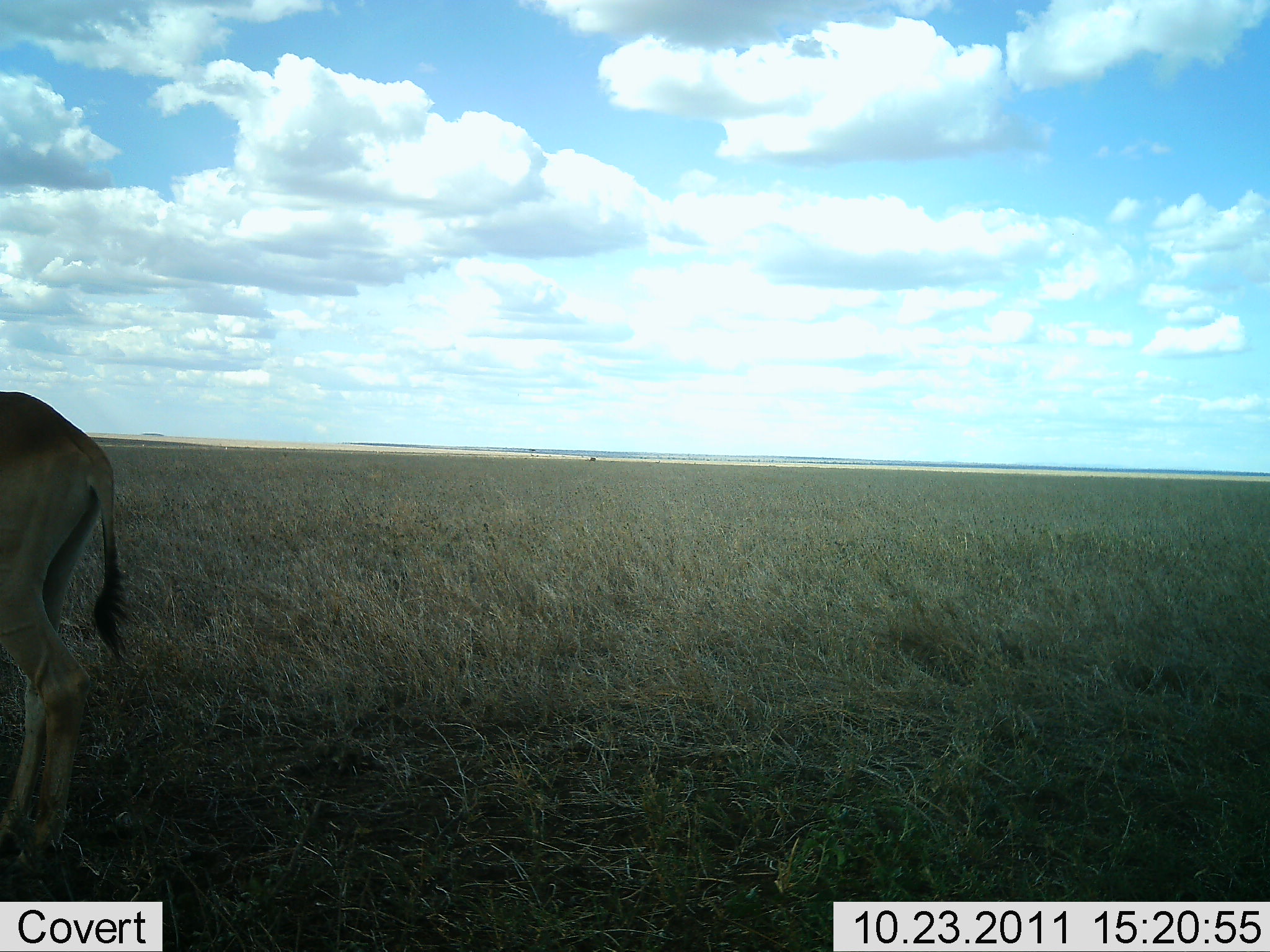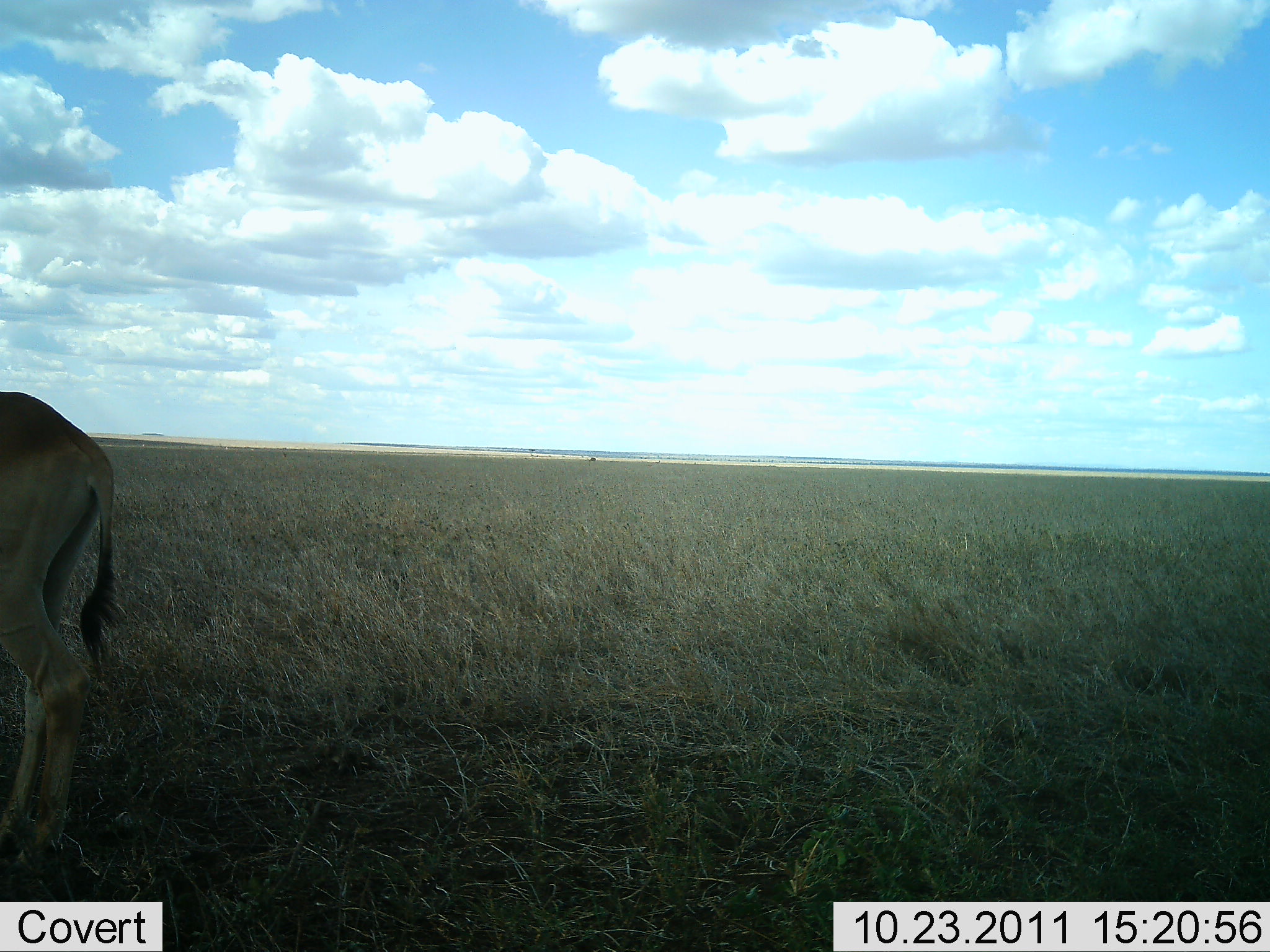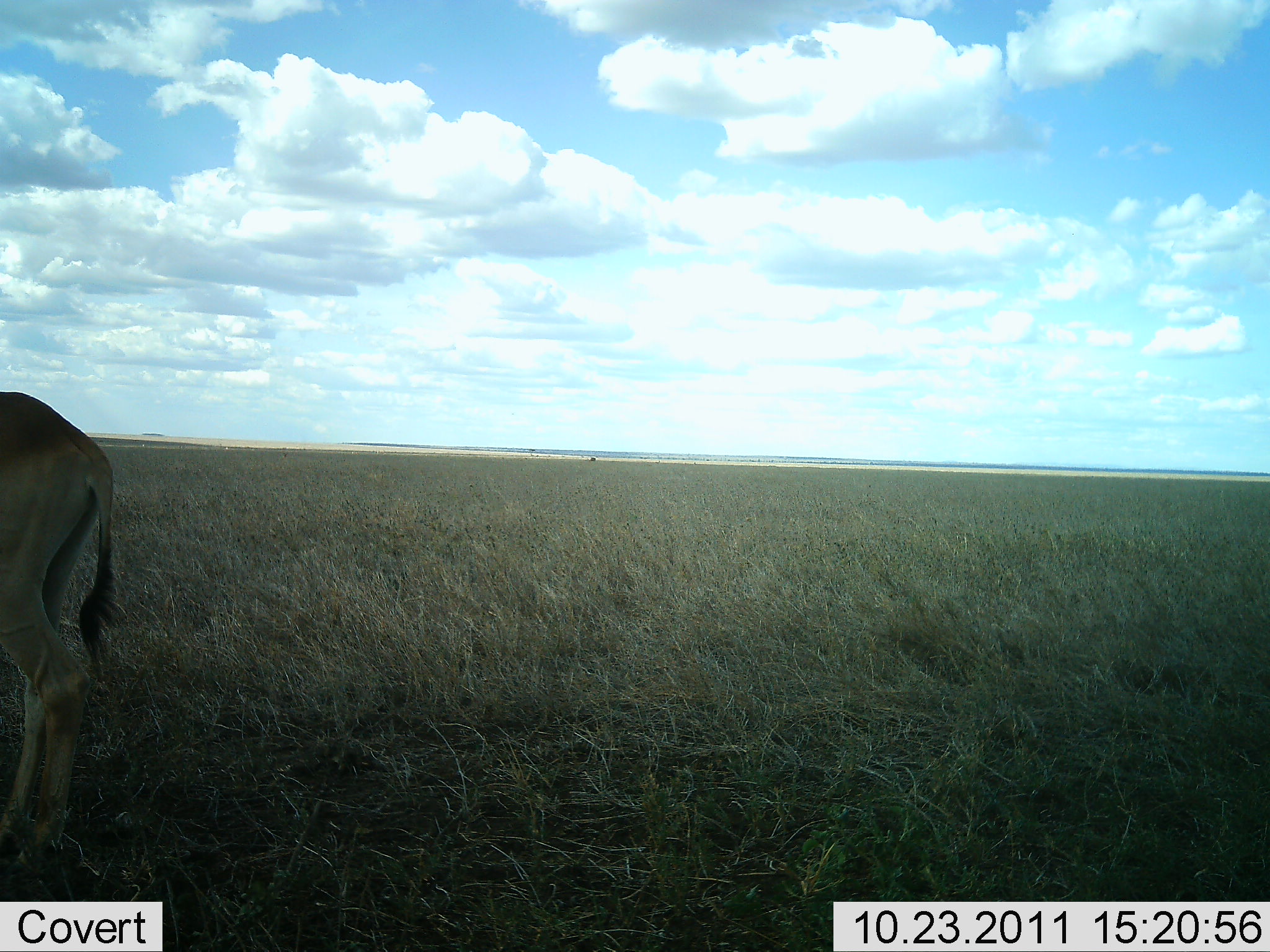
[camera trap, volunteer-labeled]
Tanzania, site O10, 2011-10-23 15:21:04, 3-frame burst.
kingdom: Animalia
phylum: Chordata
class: Mammalia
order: Artiodactyla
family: Bovidae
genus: Alcelaphus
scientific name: Alcelaphus buselaphus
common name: hartebeest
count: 1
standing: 100%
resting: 0%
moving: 0%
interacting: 0%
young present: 0%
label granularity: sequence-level